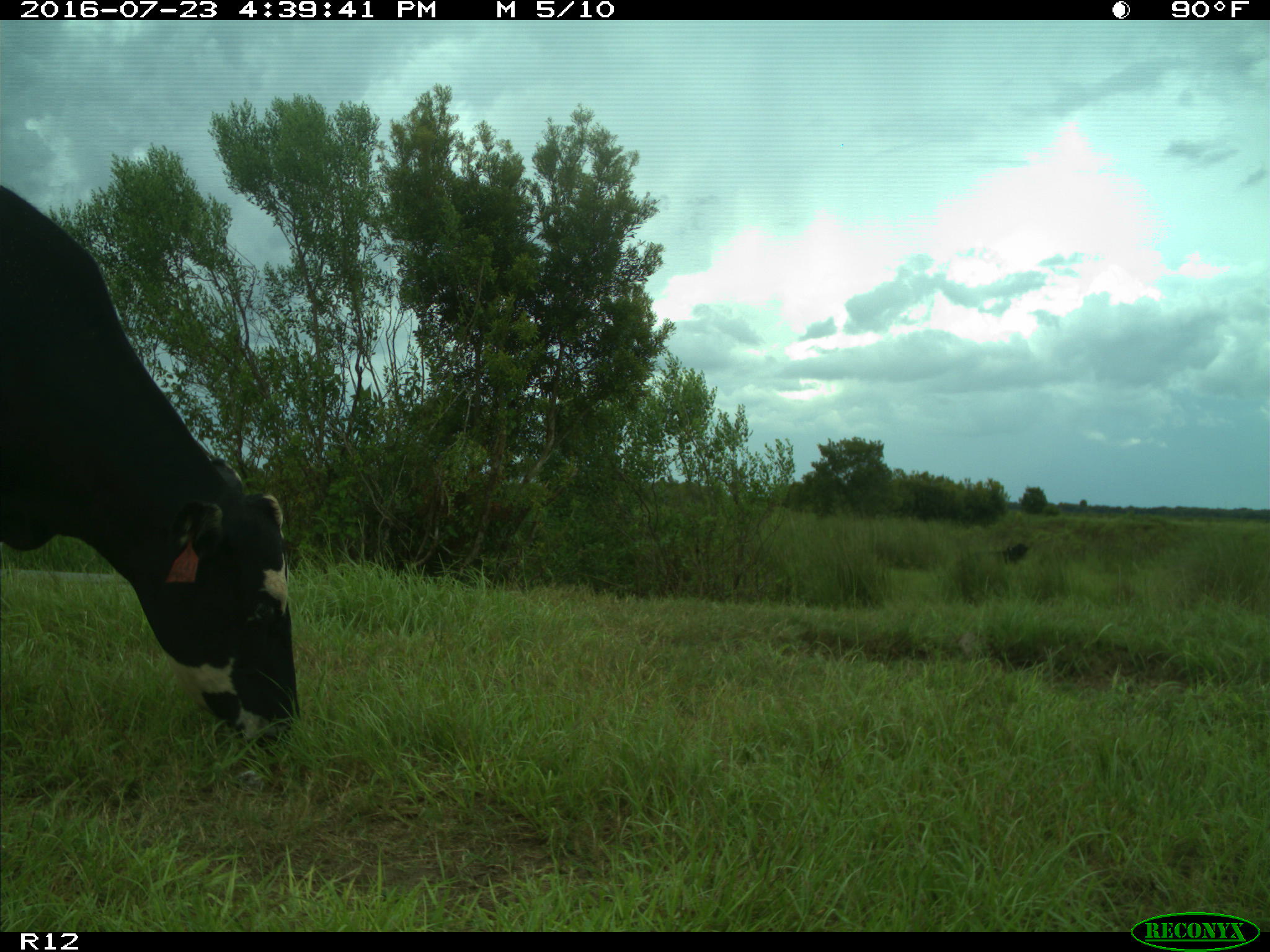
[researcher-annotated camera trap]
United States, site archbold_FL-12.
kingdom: Animalia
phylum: Chordata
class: Mammalia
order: Artiodactyla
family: Bovidae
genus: Bos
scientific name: Bos taurus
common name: domestic cow